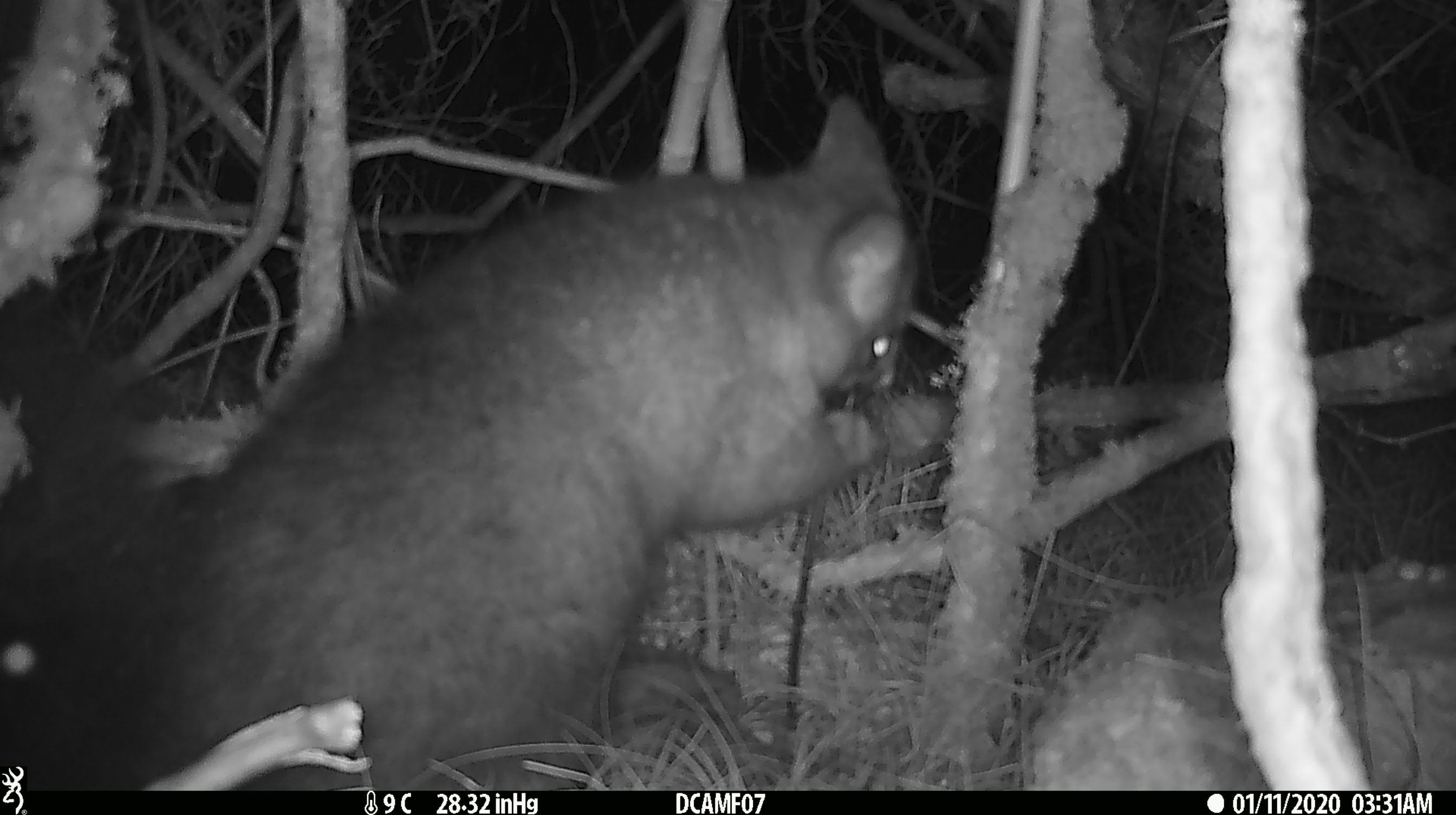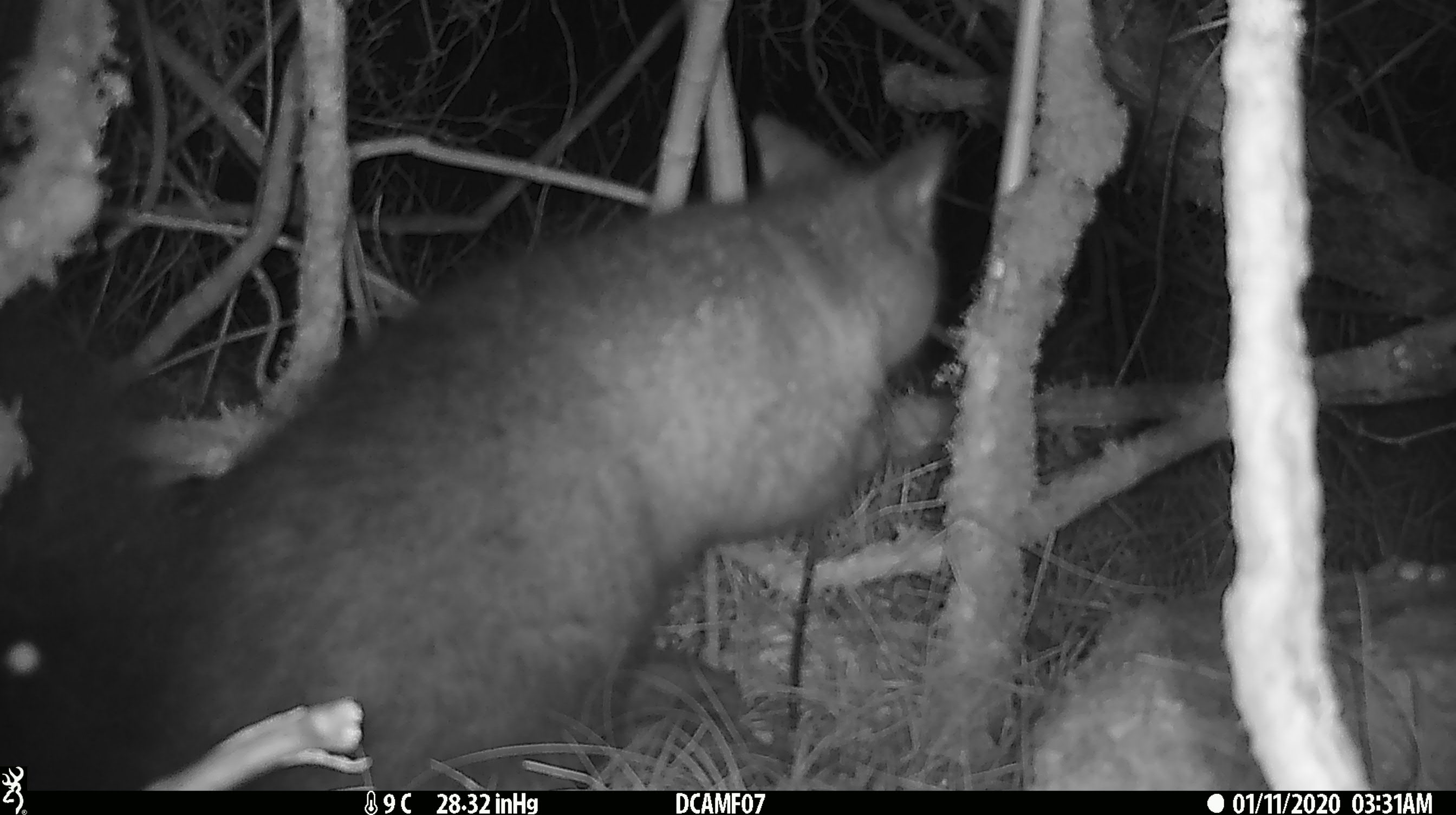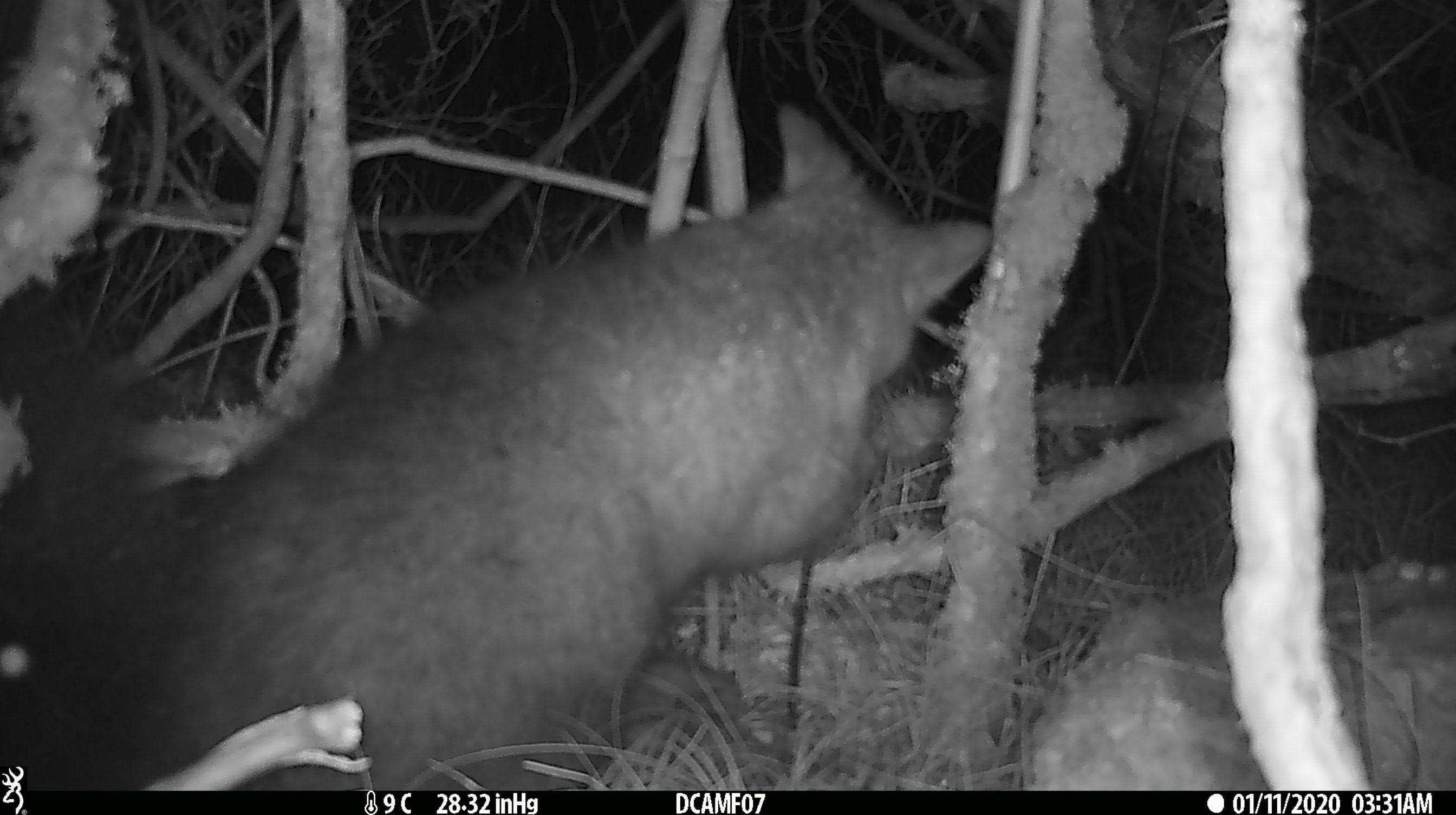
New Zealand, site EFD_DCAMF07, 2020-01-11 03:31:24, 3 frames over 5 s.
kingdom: Animalia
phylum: Chordata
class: Mammalia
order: Diprotodontia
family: Phalangeridae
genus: Trichosurus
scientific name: Trichosurus vulpecula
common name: common brushtail possum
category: possum